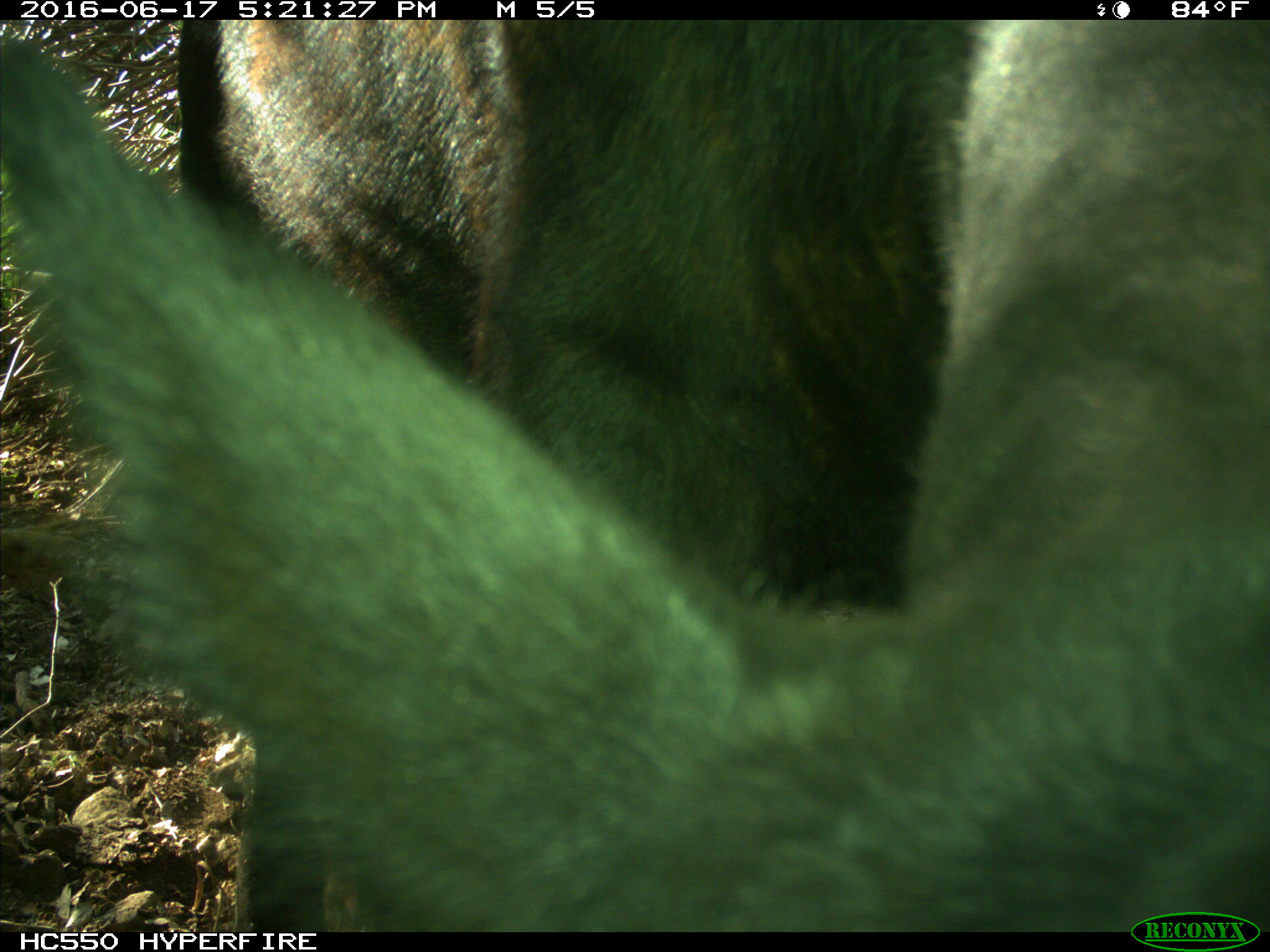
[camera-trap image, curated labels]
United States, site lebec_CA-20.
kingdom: Animalia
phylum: Chordata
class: Mammalia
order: Artiodactyla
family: Bovidae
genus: Bos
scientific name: Bos taurus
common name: domestic cow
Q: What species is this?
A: Bos taurus (domestic cow).